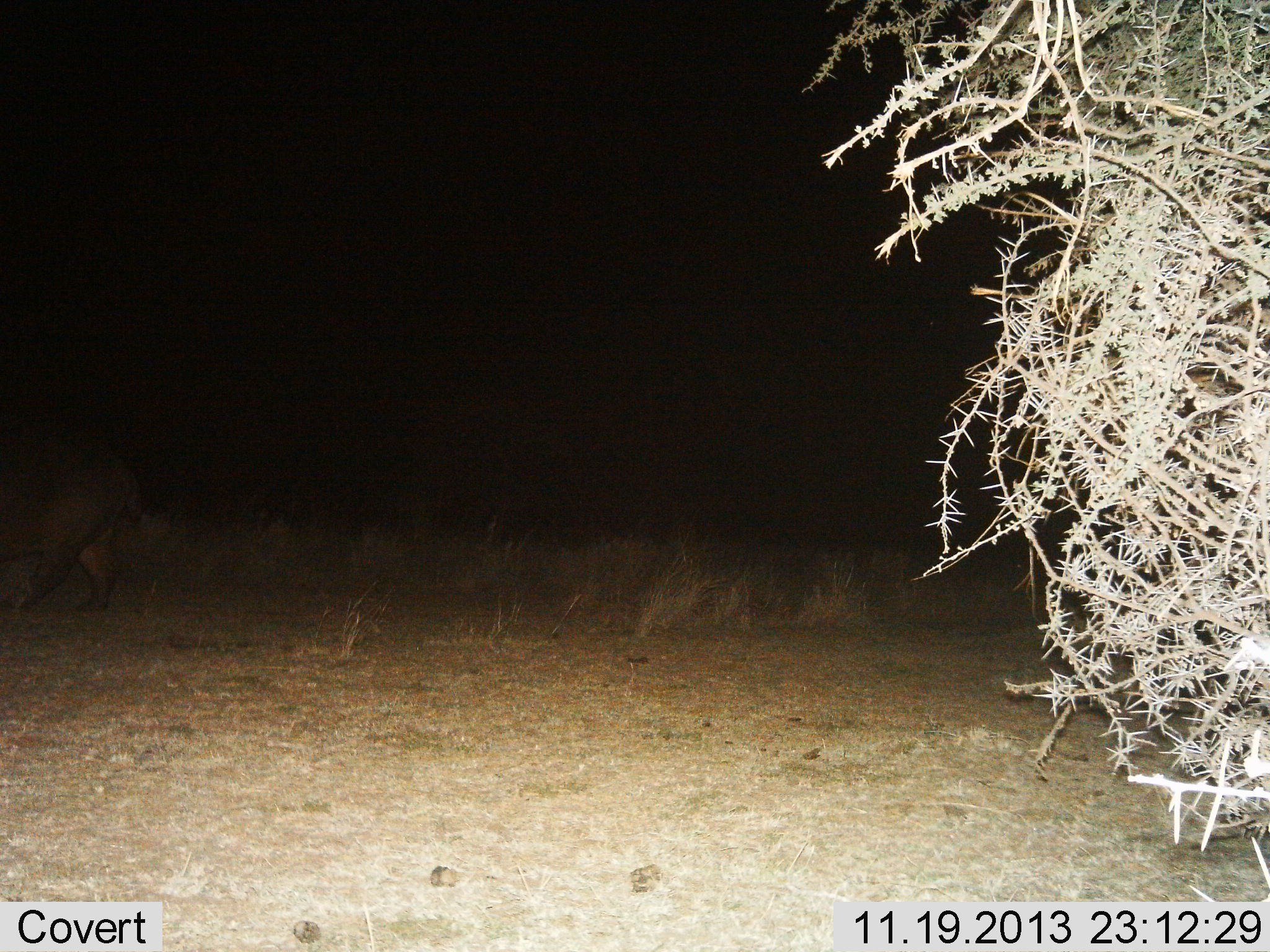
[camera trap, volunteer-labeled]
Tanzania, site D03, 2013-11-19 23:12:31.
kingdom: Animalia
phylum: Chordata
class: Mammalia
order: Artiodactyla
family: Hippopotamidae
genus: Hippopotamus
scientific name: Hippopotamus amphibius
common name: hippopotamus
Hippopotamus (Hippopotamus amphibius), count 1. Behavior (volunteer vote fractions): standing 20%, resting 0%, moving 80%, interacting 0%. Young present (vote fraction): 0%. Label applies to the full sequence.